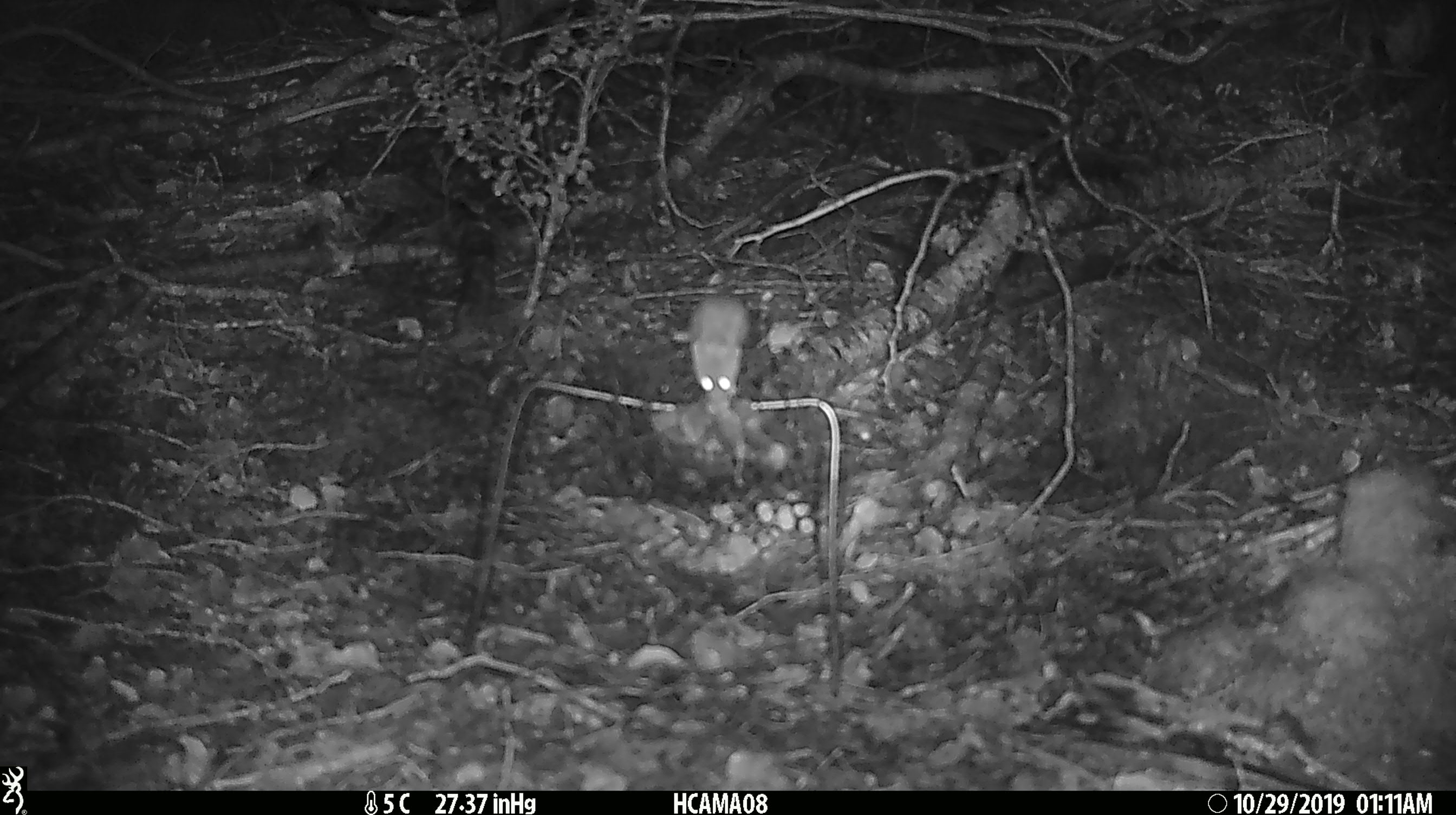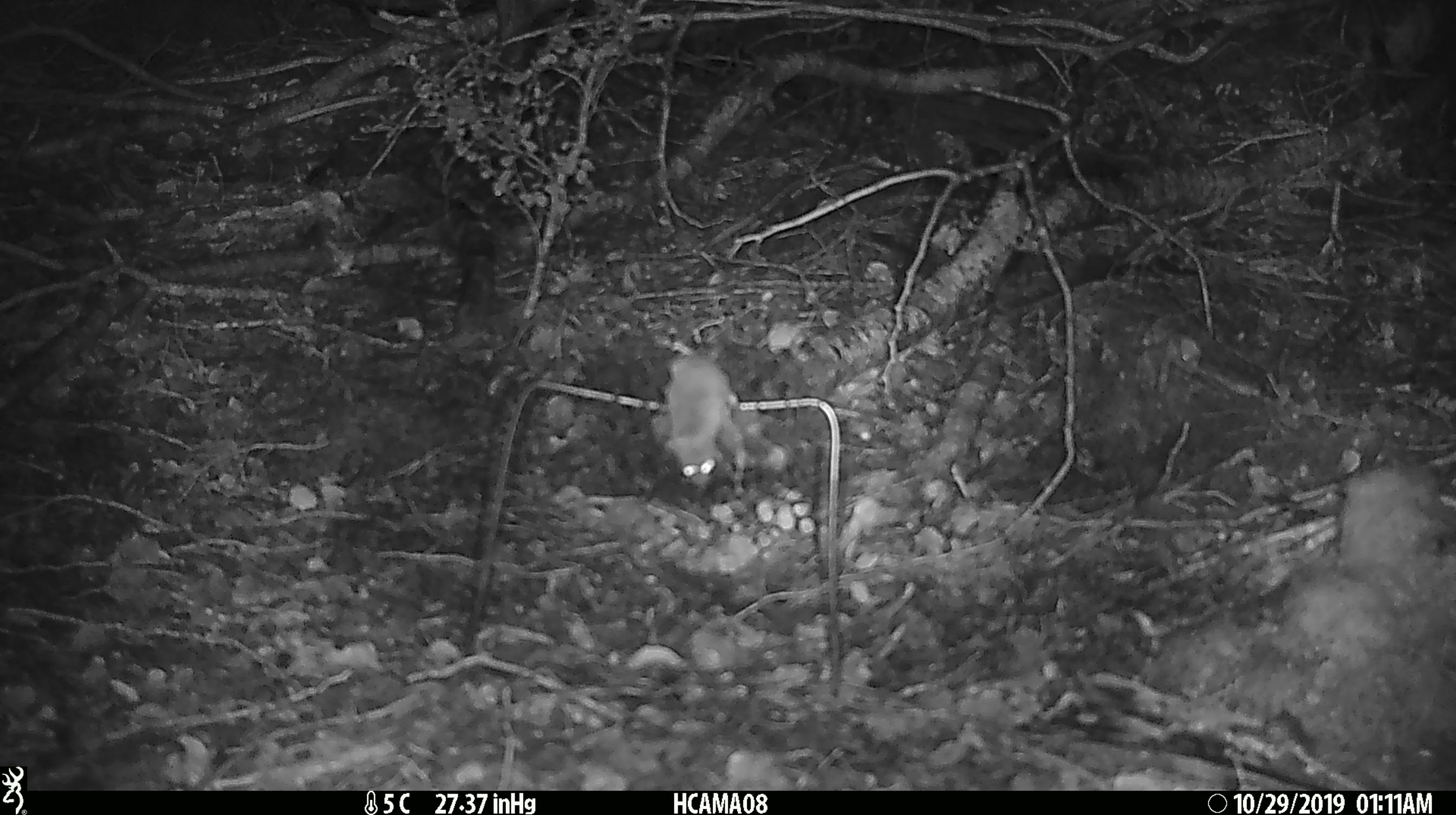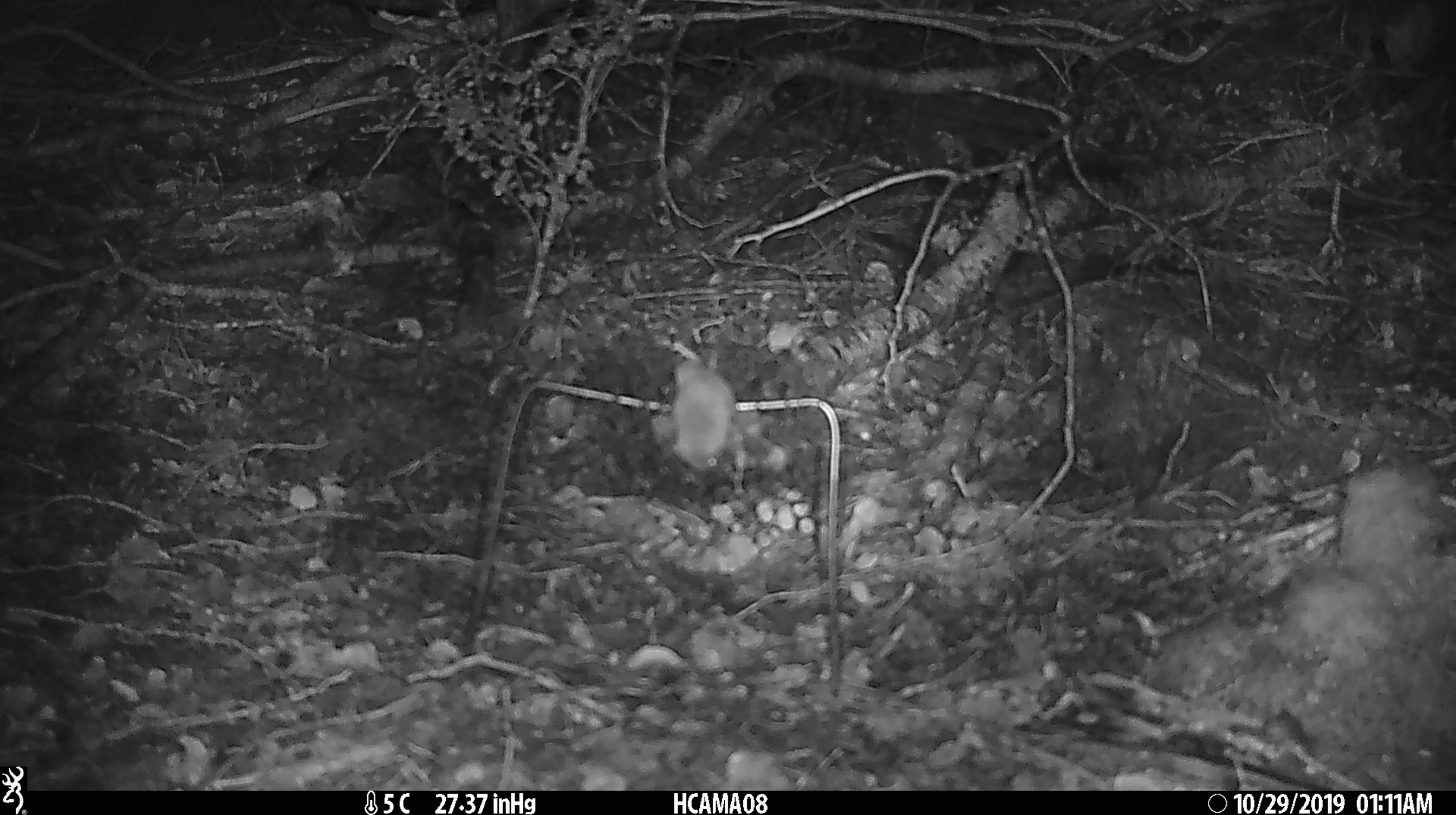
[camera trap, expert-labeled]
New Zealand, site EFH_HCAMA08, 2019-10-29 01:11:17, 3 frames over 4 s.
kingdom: Animalia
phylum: Chordata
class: Mammalia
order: Rodentia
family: Muridae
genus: Mus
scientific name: Mus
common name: mouse